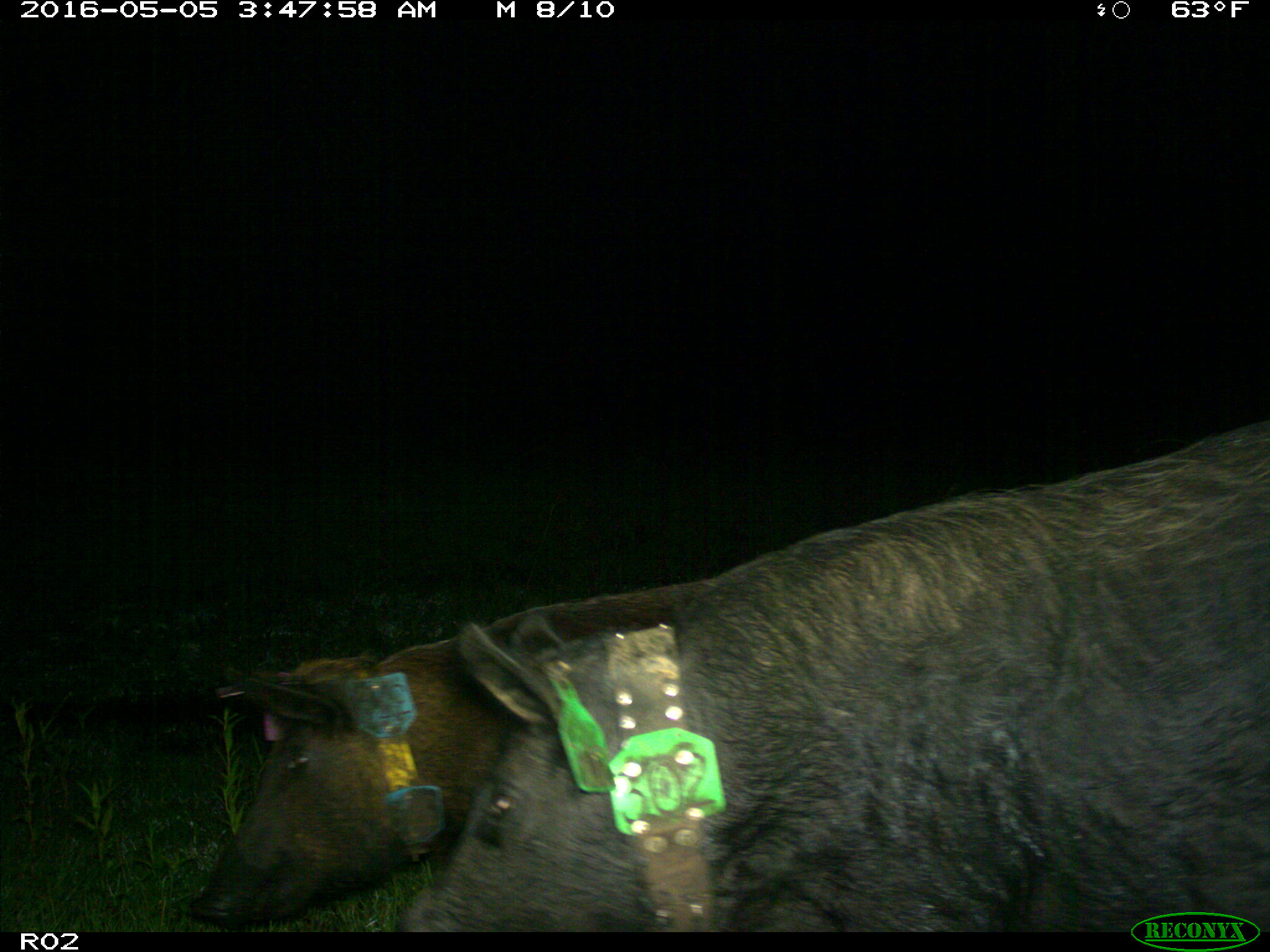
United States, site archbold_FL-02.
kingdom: Animalia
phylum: Chordata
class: Mammalia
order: Artiodactyla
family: Suidae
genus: Sus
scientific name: Sus scrofa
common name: wild boar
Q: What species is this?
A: Sus scrofa (wild boar).